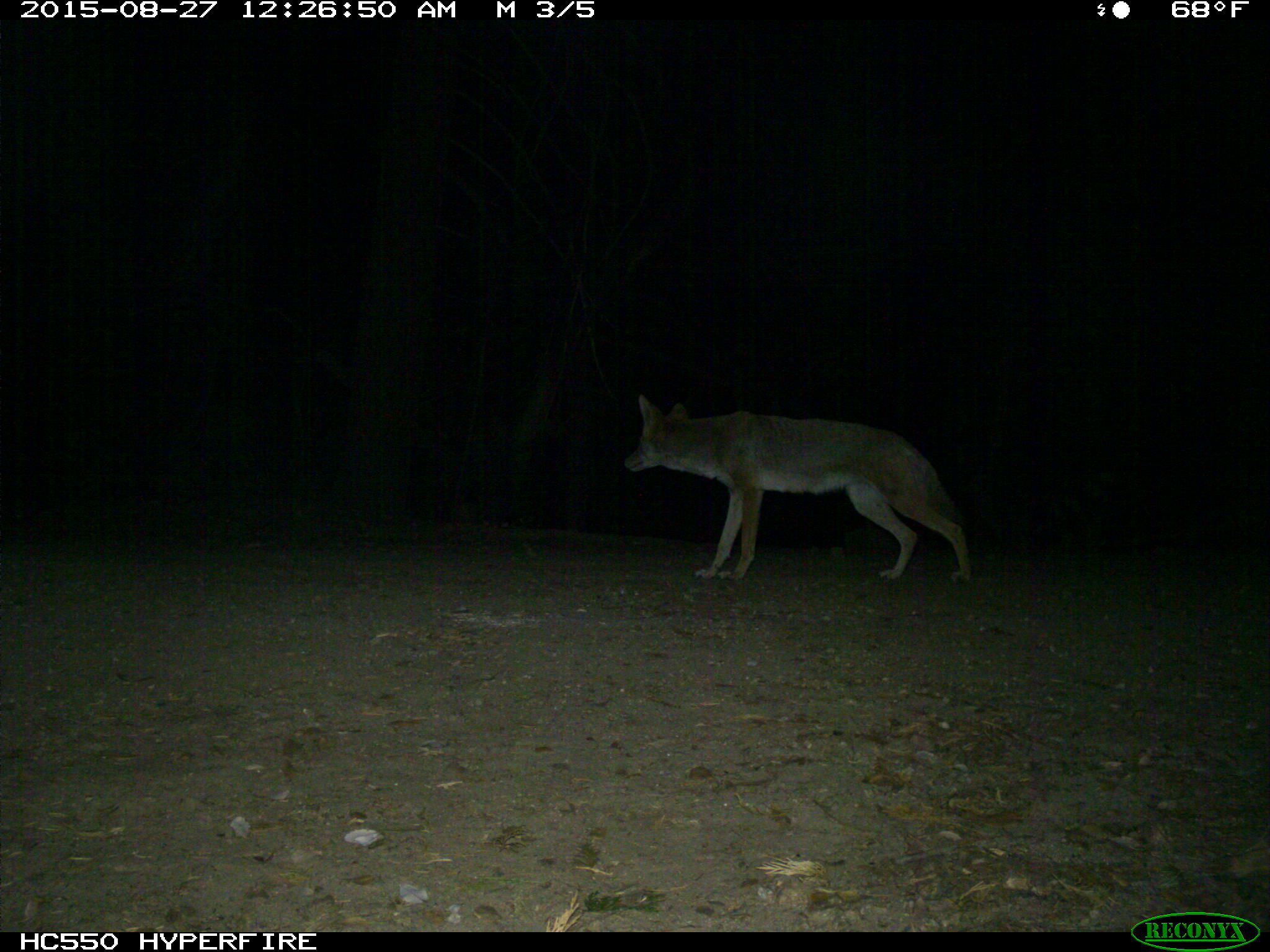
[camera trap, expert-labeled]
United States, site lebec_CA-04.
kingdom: Animalia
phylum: Chordata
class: Mammalia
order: Carnivora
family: Canidae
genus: Canis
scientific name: Canis latrans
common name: coyote